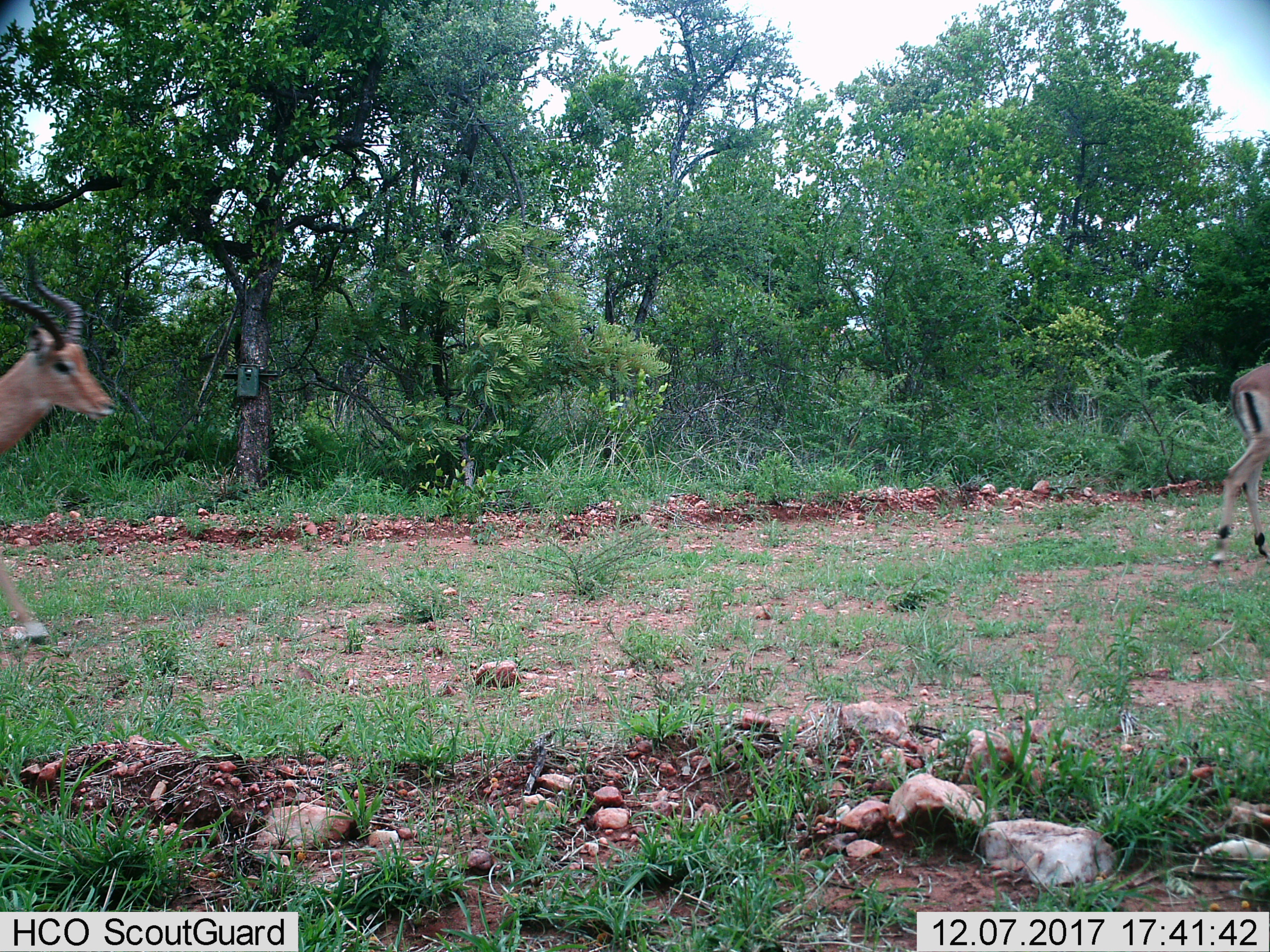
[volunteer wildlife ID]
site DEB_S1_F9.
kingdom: Animalia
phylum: Chordata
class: Mammalia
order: Artiodactyla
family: Bovidae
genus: Aepyceros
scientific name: Aepyceros melampus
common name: impala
Impala (Aepyceros melampus), count 2. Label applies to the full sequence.